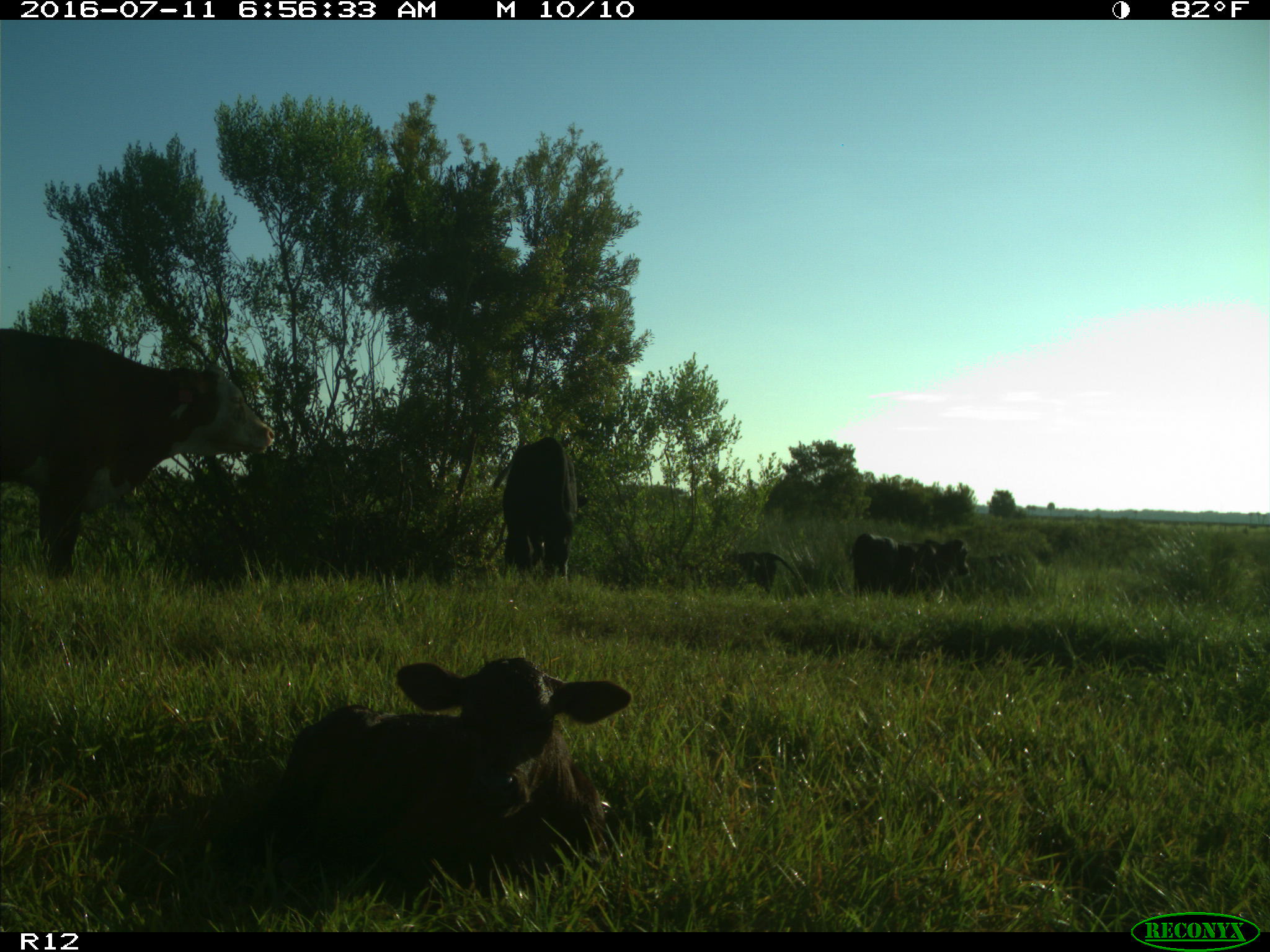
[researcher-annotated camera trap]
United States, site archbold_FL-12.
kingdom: Animalia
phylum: Chordata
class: Mammalia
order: Artiodactyla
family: Bovidae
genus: Bos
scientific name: Bos taurus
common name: domestic cow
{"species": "Bos taurus (domestic cow)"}